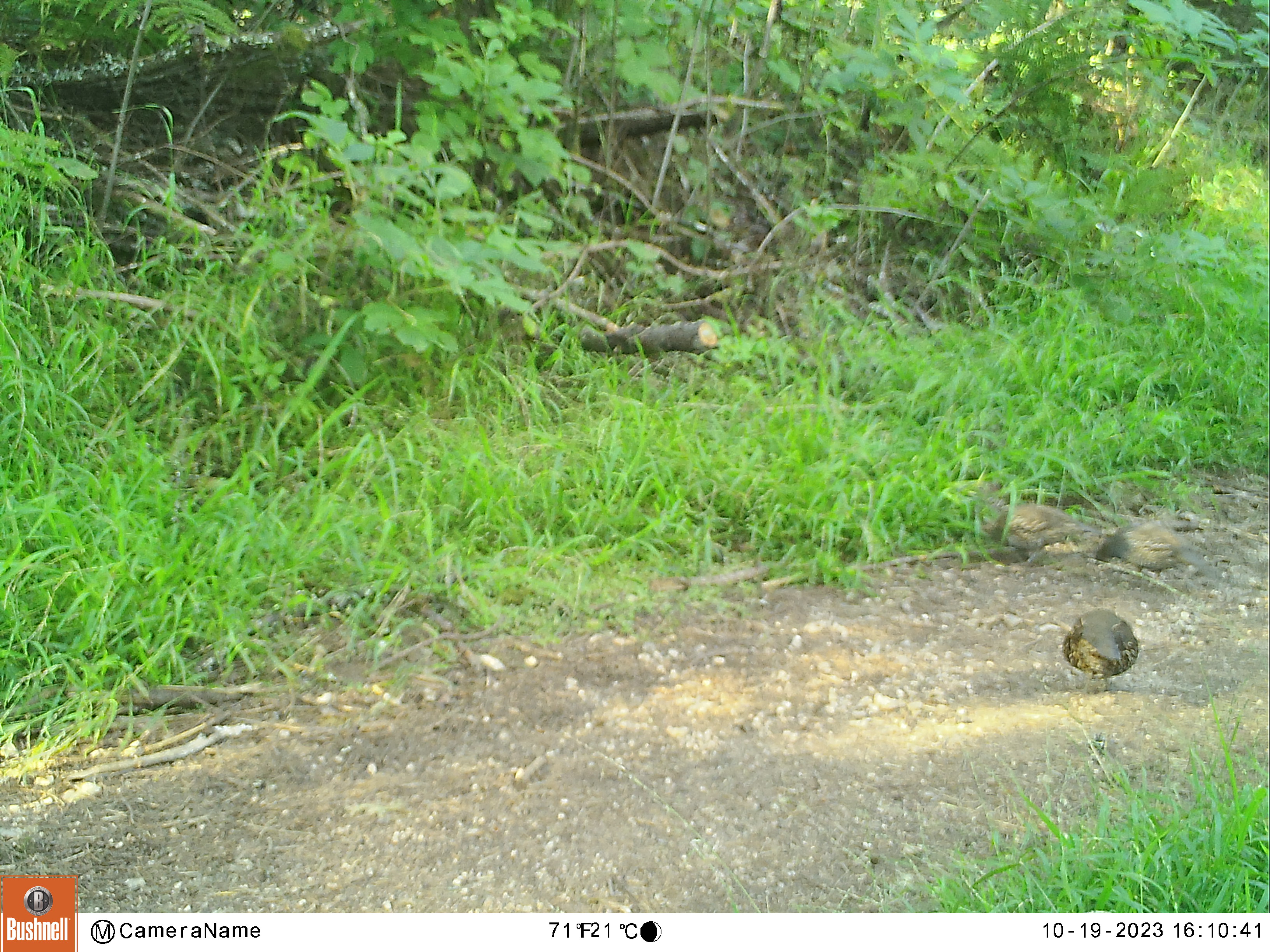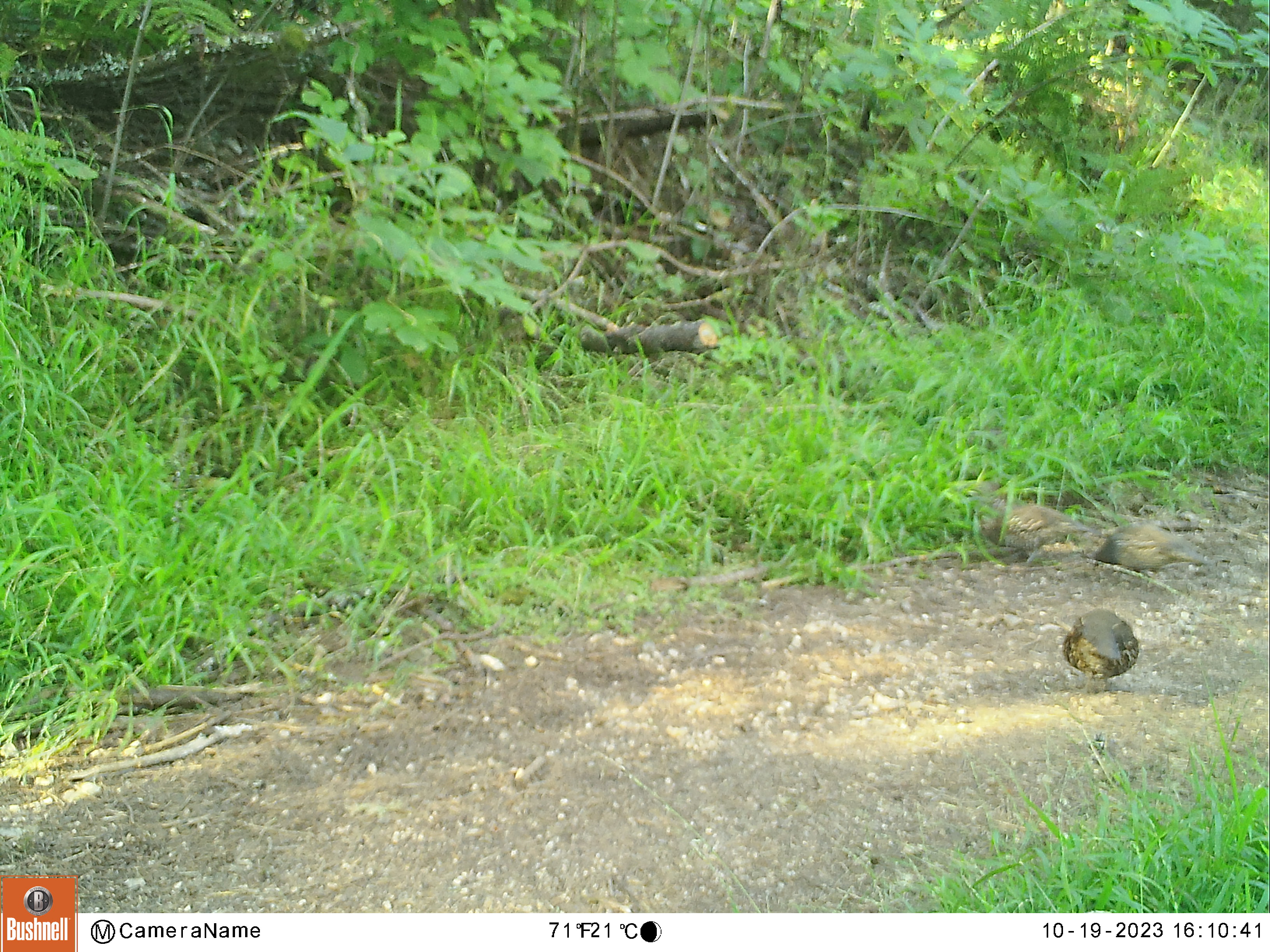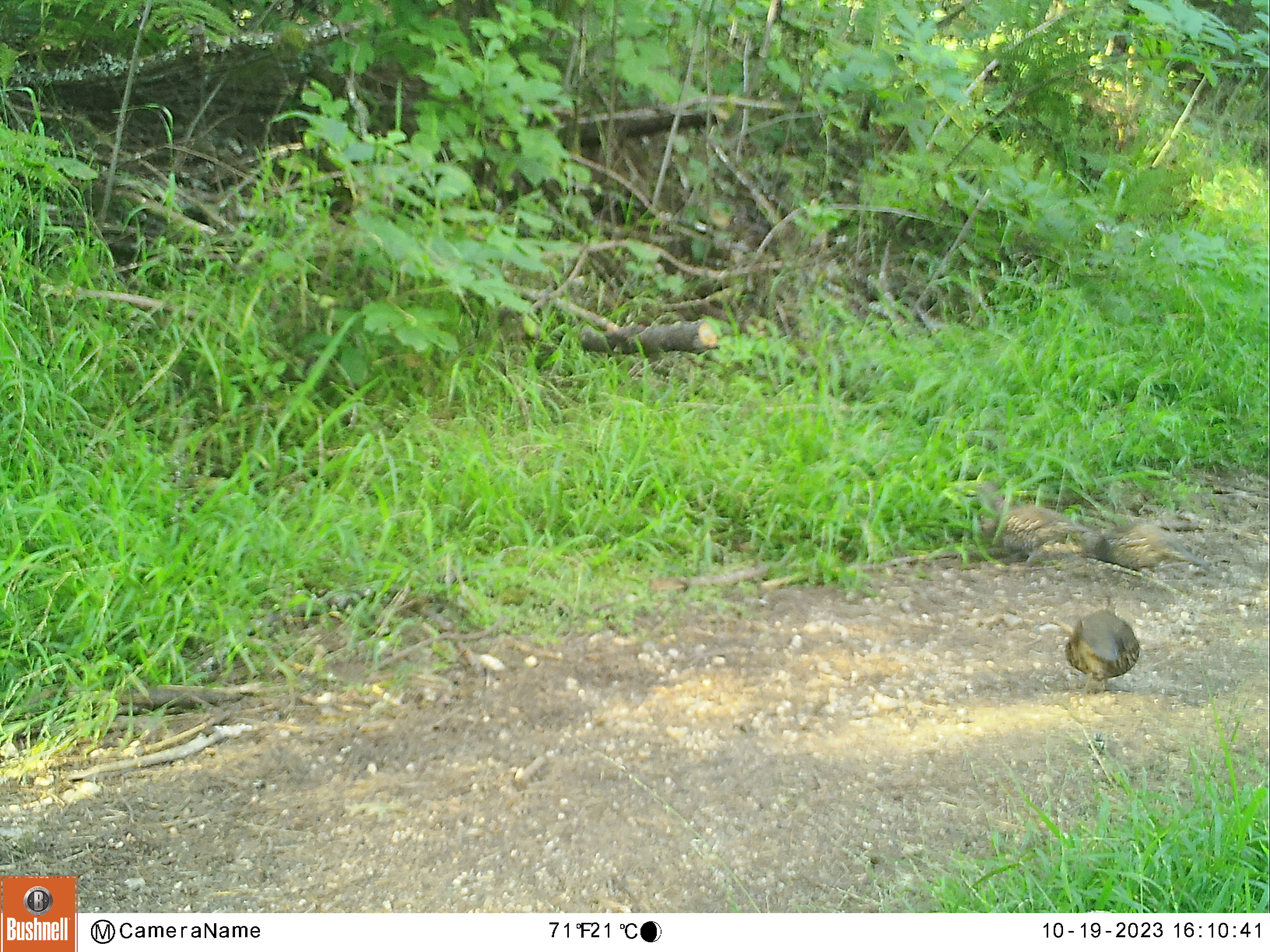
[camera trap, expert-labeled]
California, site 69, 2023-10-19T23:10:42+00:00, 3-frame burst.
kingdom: Animalia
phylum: Chordata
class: Aves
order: Galliformes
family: Odontophoridae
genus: Callipepla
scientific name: Callipepla californica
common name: california quail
California quail (Callipepla californica).